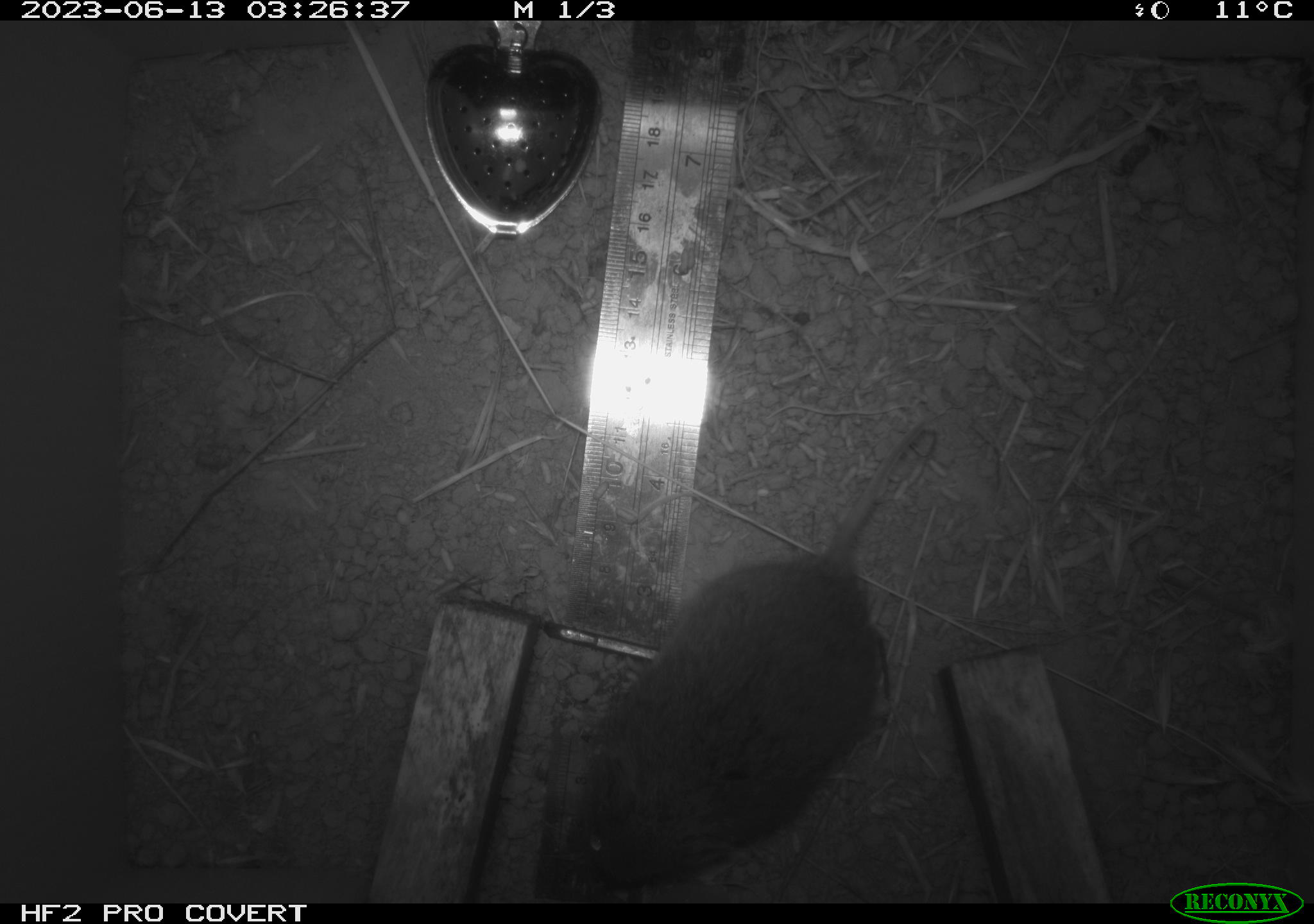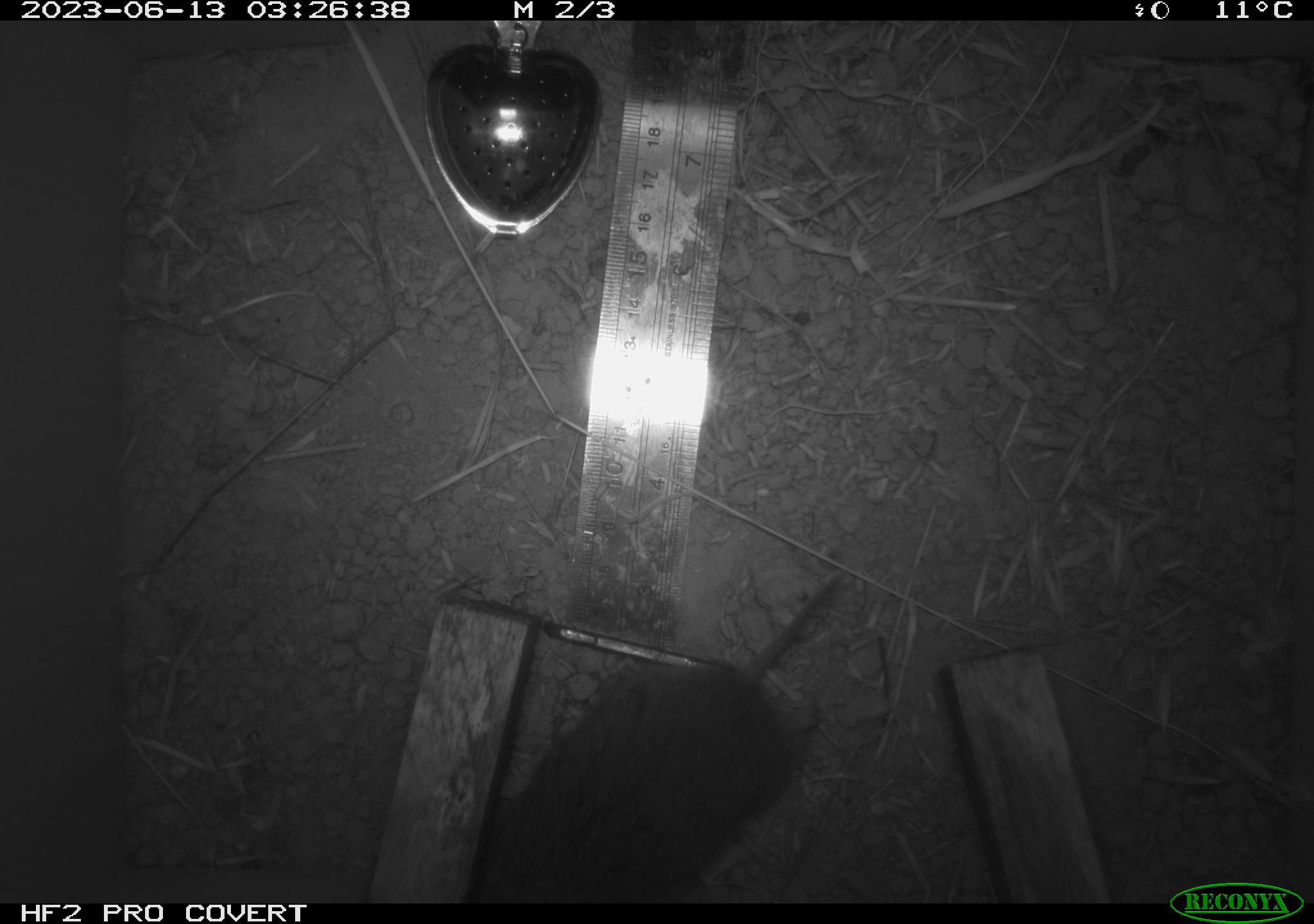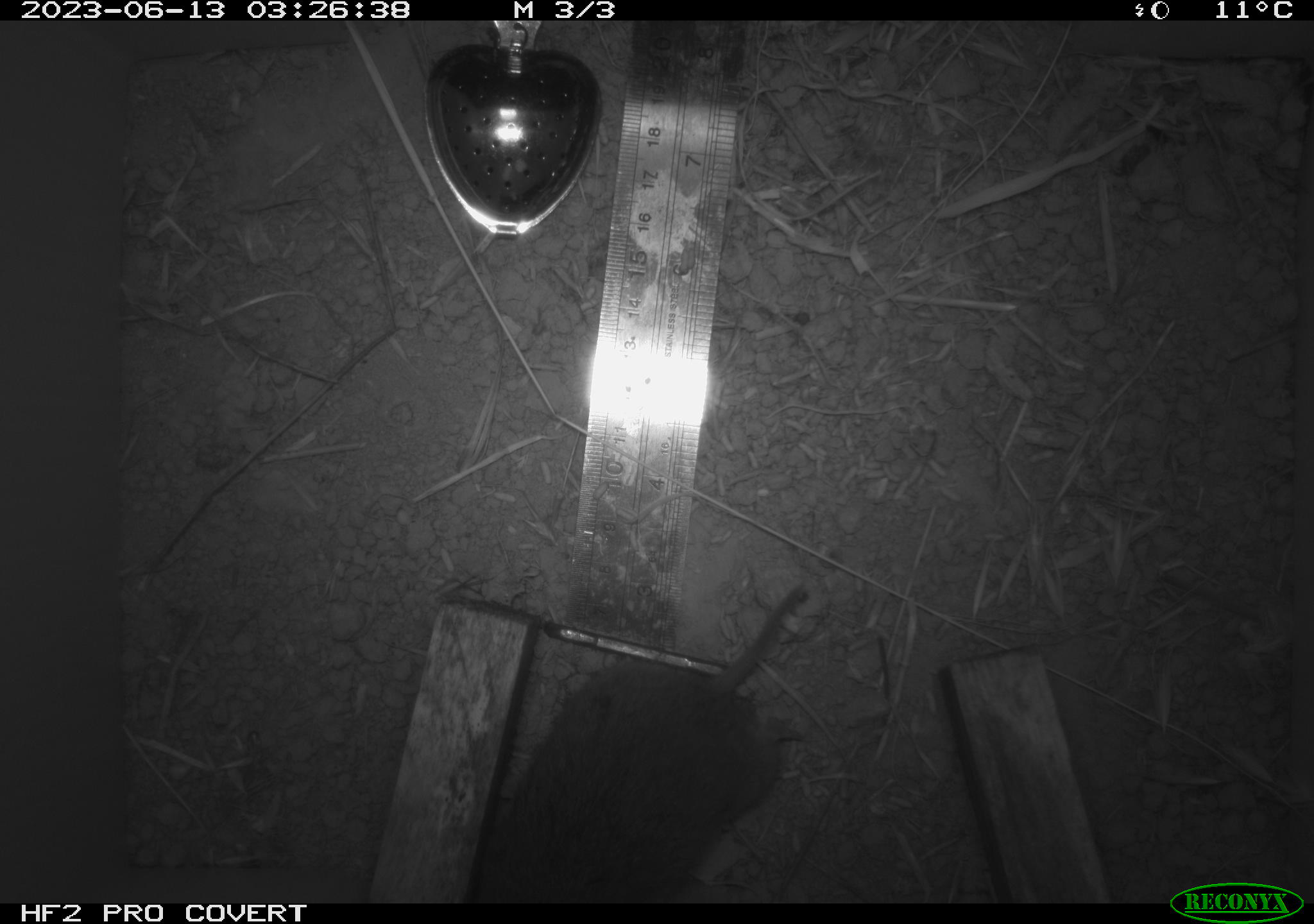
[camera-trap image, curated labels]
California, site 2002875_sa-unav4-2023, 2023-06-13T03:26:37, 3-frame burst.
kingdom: Animalia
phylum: Chordata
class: Mammalia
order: Rodentia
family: Cricetidae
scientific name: Arvicolinae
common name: voles, lemmings, and muskrats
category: arvicolinae subfamily